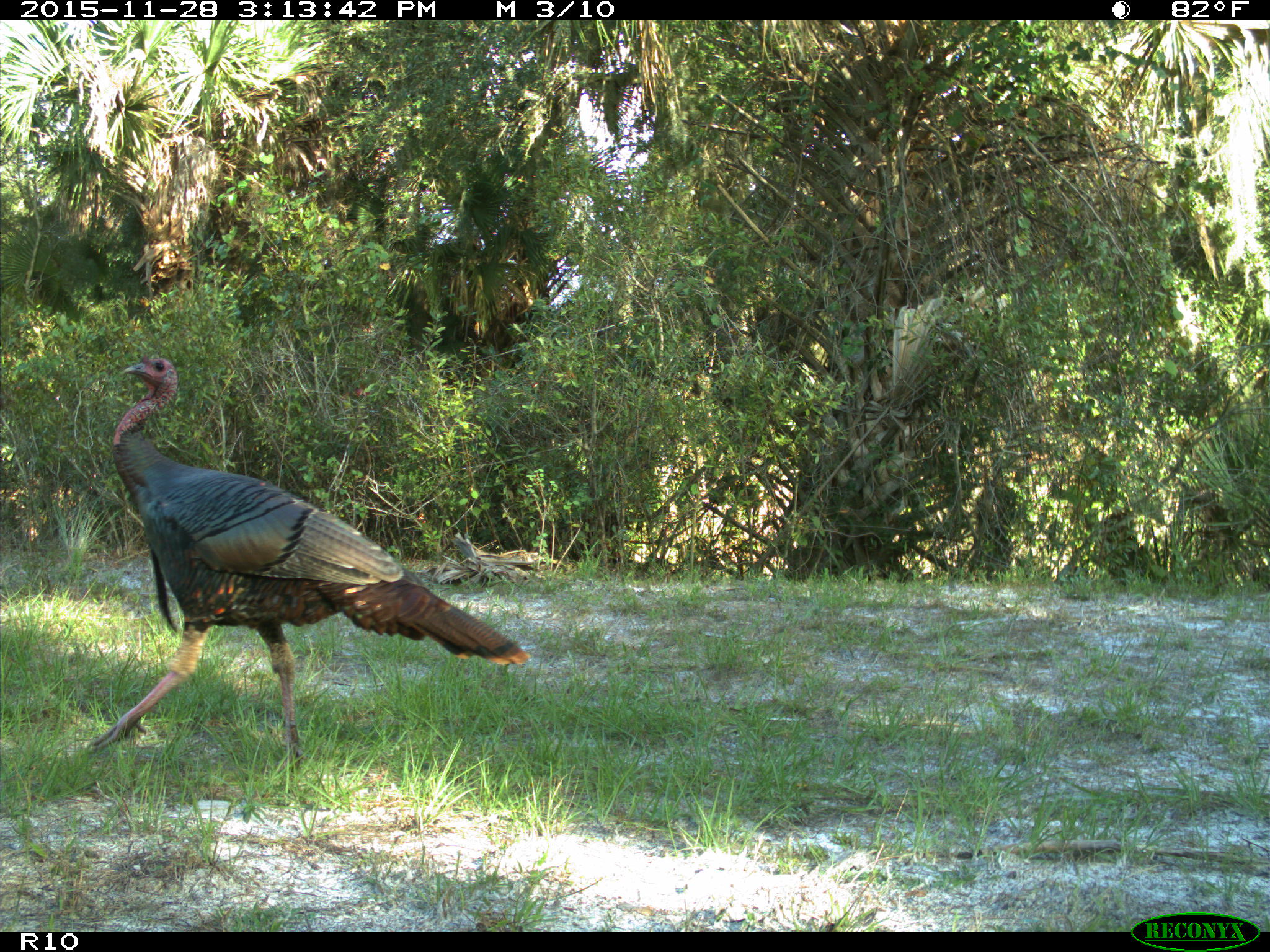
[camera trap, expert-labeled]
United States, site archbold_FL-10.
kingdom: Animalia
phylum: Chordata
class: Aves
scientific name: Aves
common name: birds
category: unidentified bird